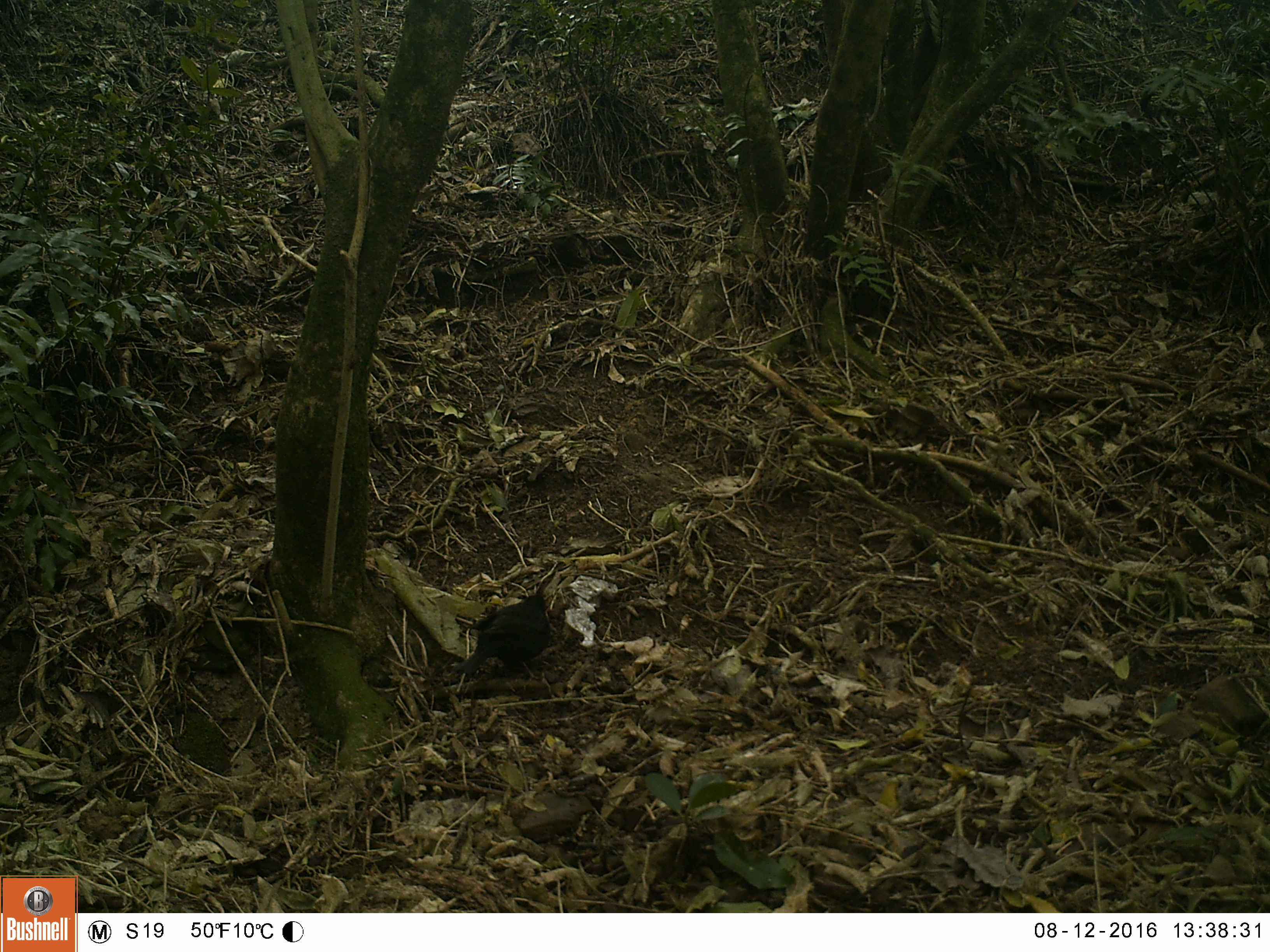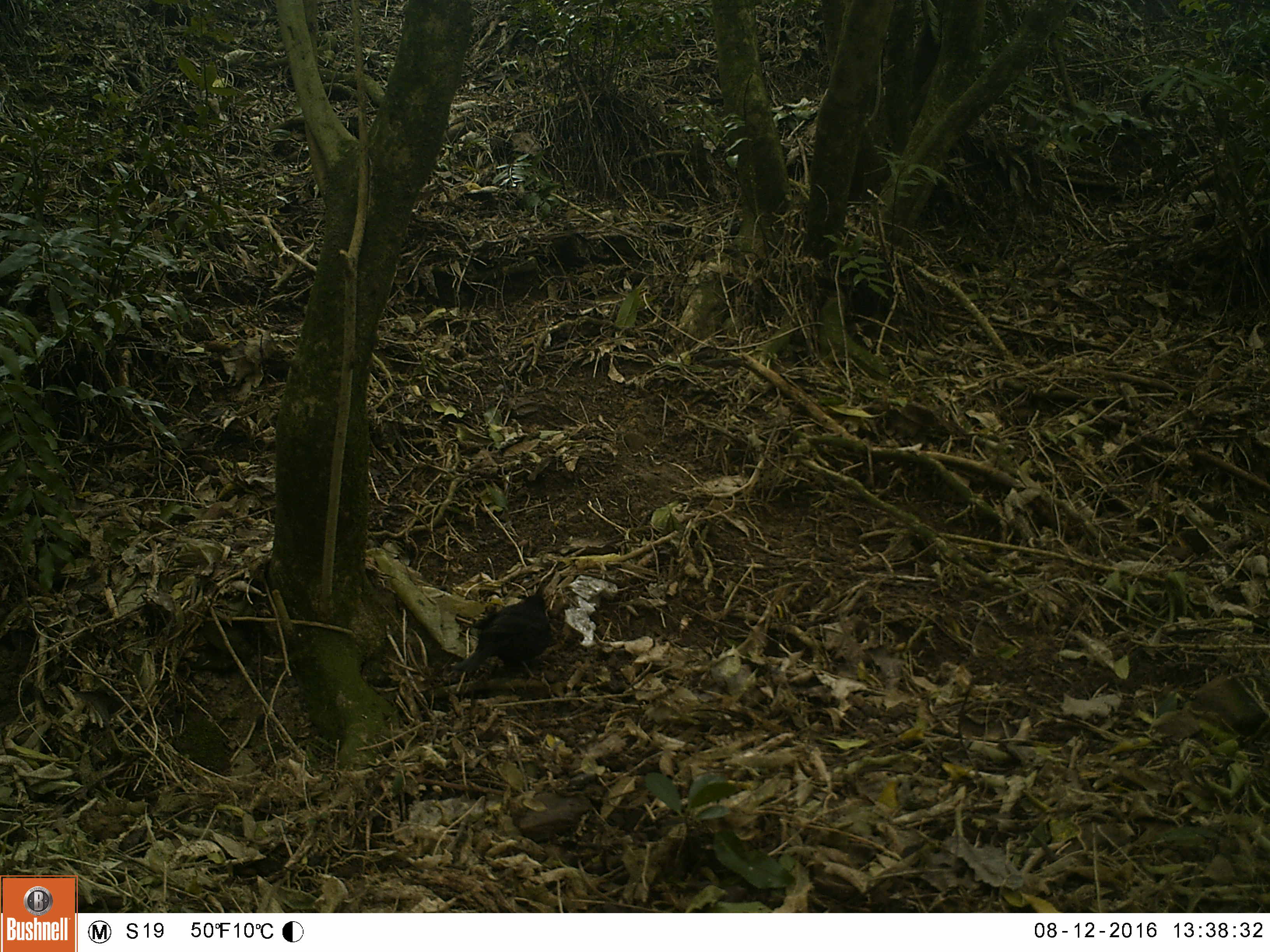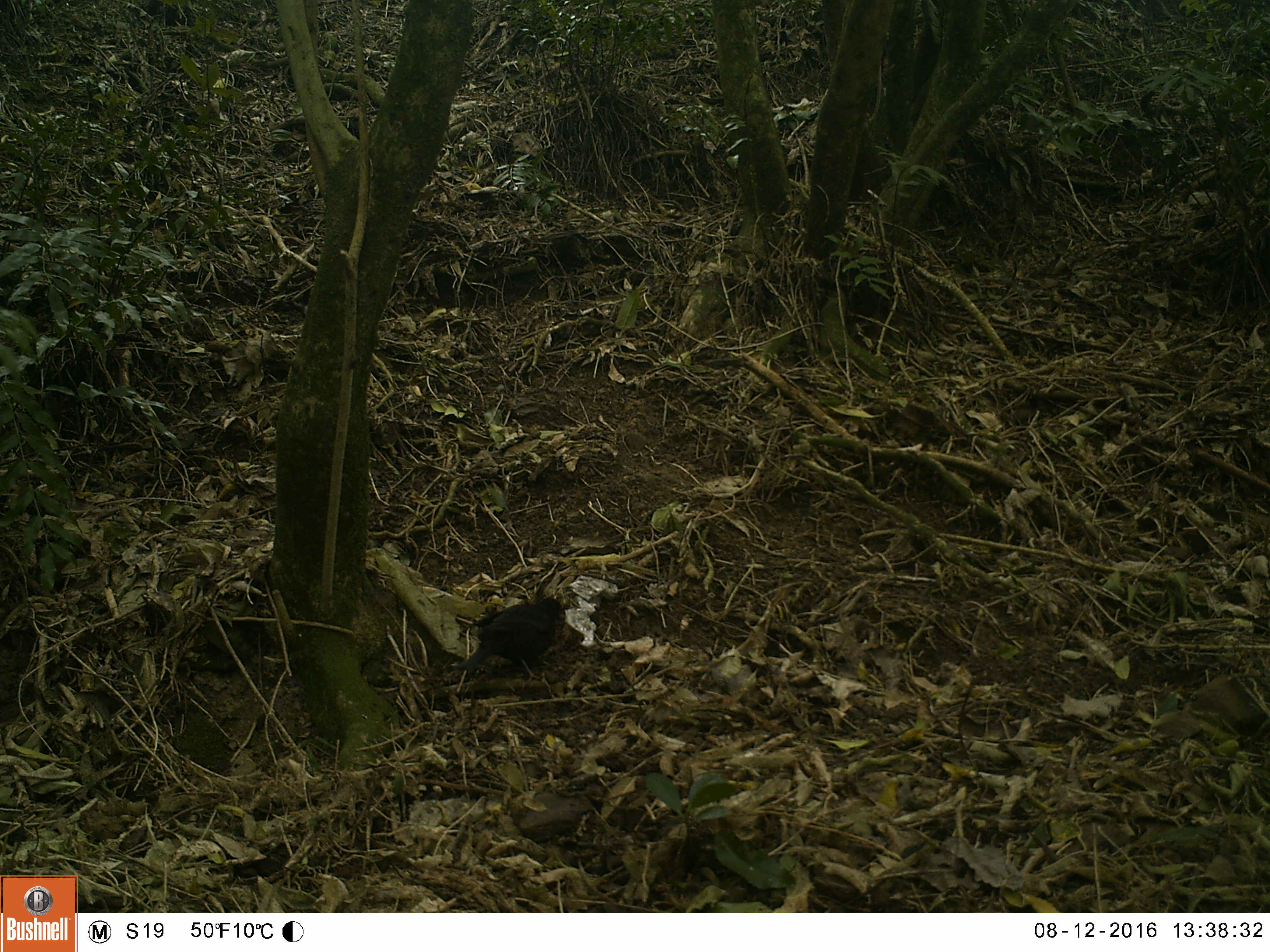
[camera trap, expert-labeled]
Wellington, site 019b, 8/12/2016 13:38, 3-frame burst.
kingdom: Animalia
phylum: Chordata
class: Aves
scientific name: Aves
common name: bird